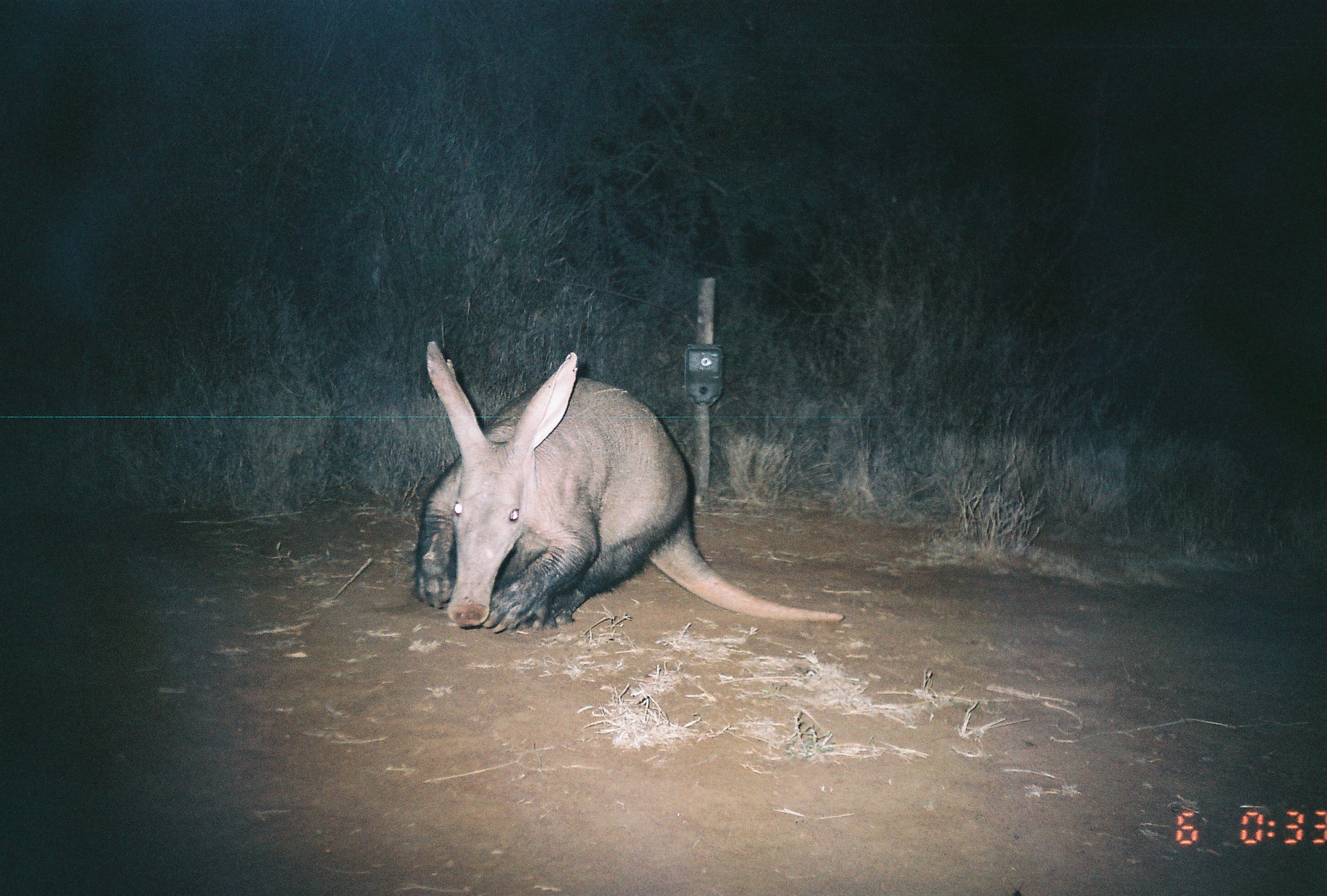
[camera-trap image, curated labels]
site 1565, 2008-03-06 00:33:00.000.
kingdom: Animalia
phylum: Chordata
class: Mammalia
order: Tubulidentata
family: Orycteropodidae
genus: Orycteropus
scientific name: Orycteropus afer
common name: aardvark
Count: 1.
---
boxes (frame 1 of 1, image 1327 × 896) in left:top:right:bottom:
orycteropus afer: 411:340:845:635